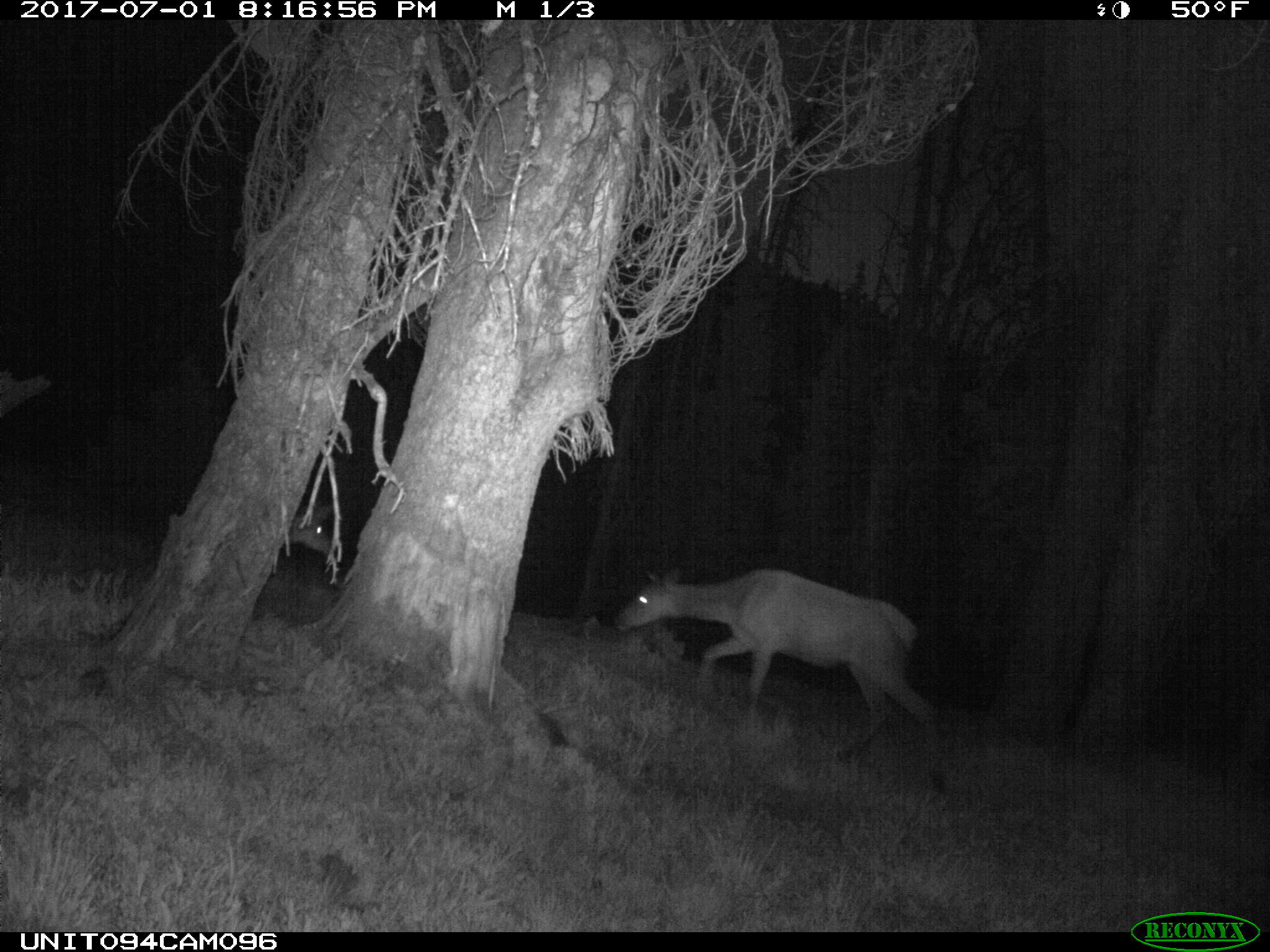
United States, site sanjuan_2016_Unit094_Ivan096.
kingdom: Animalia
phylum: Chordata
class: Mammalia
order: Artiodactyla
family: Cervidae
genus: Odocoileus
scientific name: Odocoileus hemionus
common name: mule deer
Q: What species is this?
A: Odocoileus hemionus (mule deer).